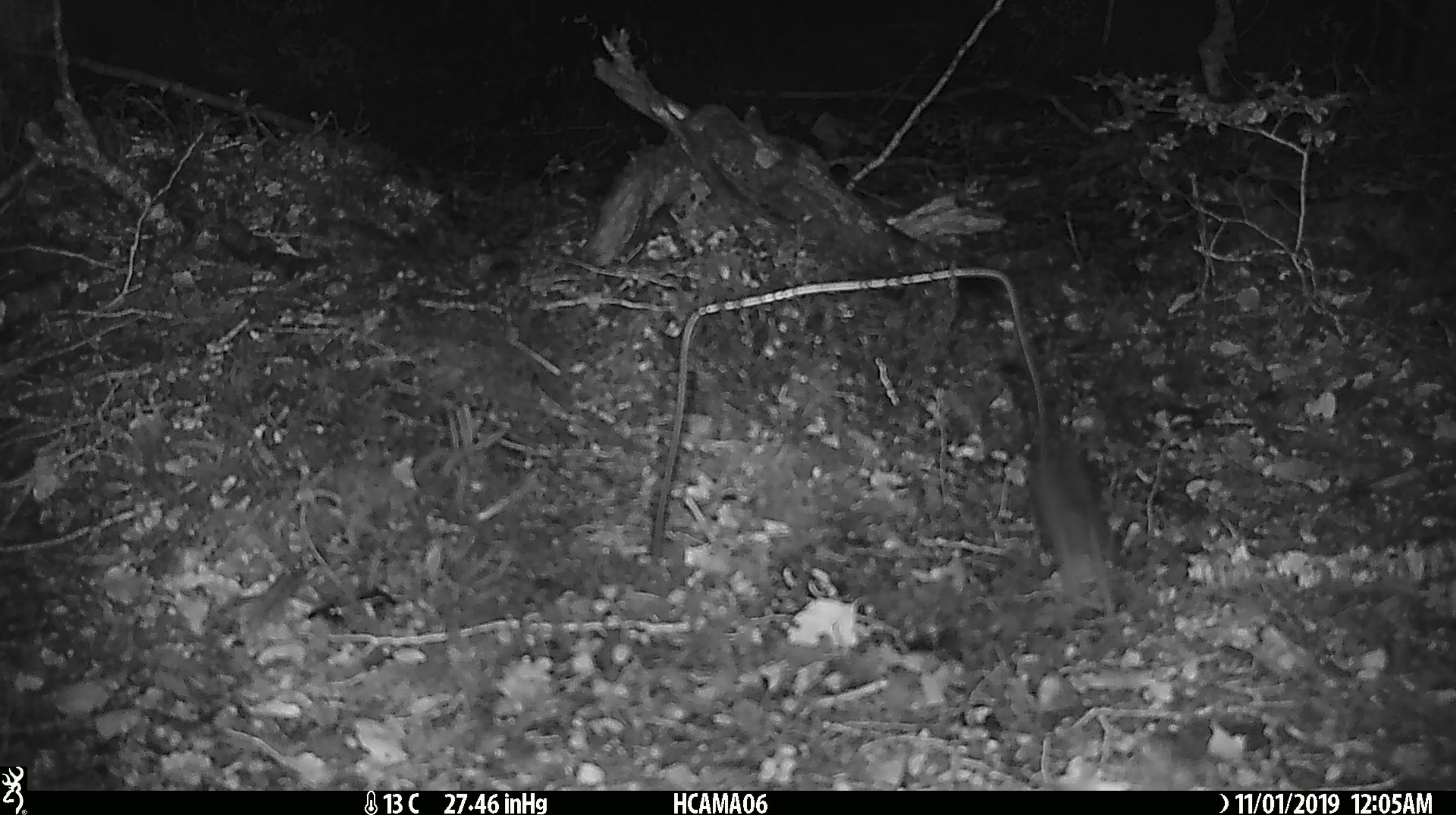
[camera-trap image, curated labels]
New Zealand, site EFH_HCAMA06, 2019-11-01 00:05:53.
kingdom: Animalia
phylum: Chordata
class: Mammalia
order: Rodentia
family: Muridae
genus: Mus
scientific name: Mus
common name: mouse